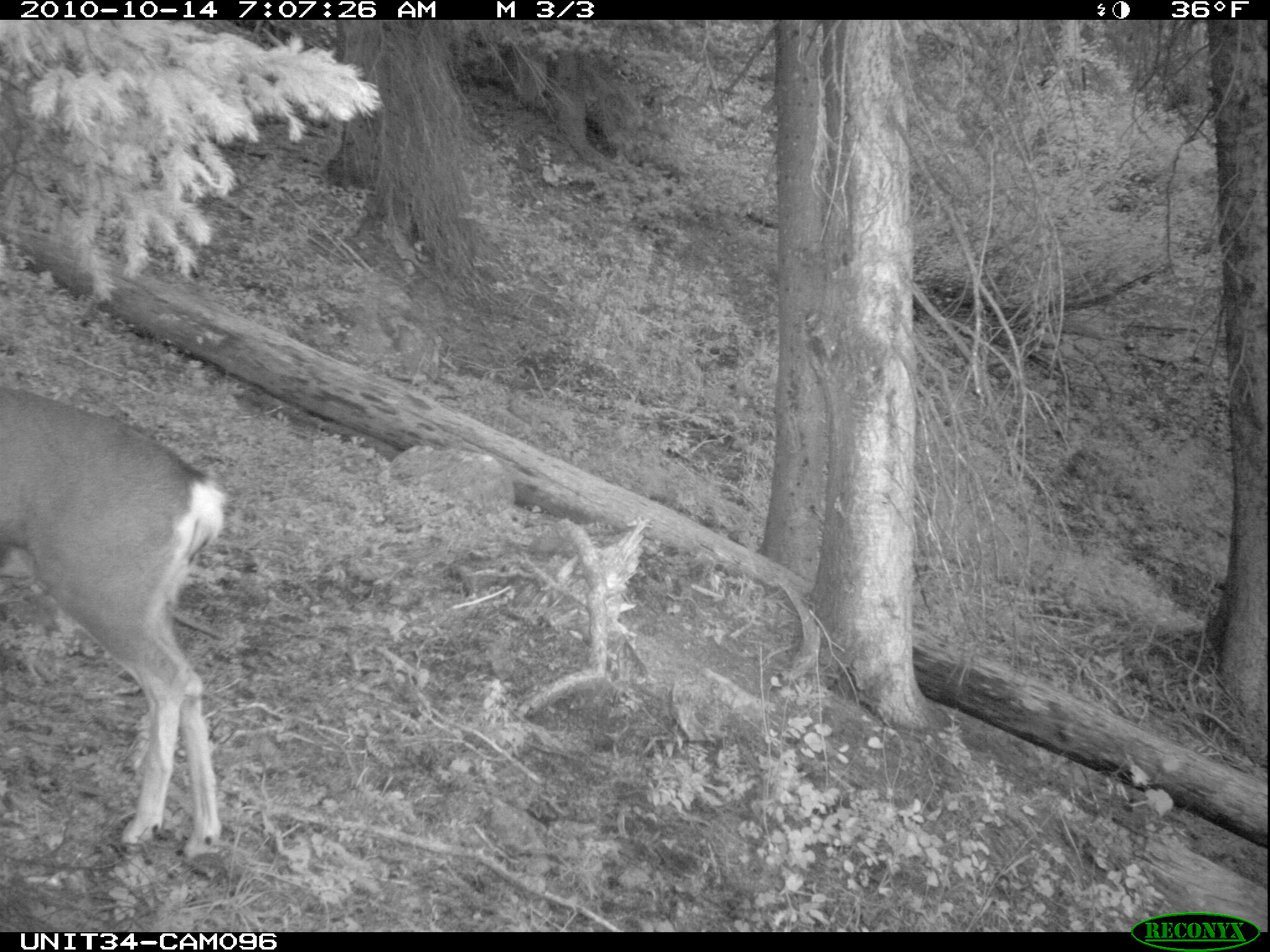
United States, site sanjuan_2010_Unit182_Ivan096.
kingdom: Animalia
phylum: Chordata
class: Mammalia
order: Artiodactyla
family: Cervidae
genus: Odocoileus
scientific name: Odocoileus hemionus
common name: mule deer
Odocoileus hemionus (mule deer).